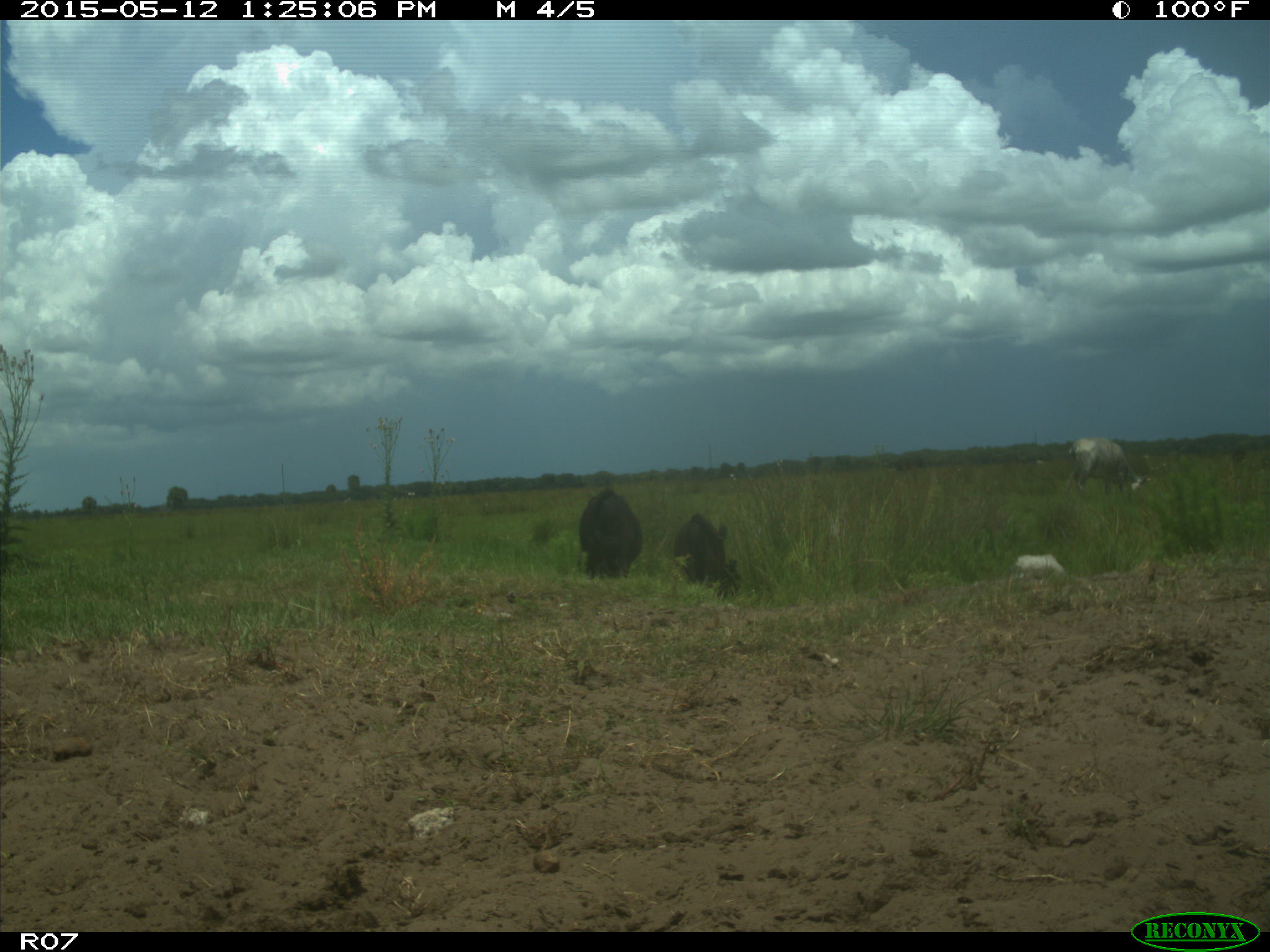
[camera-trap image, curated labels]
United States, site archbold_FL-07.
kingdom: Animalia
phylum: Chordata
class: Mammalia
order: Artiodactyla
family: Bovidae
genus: Bos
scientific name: Bos taurus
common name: domestic cow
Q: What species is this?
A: Bos taurus (domestic cow).